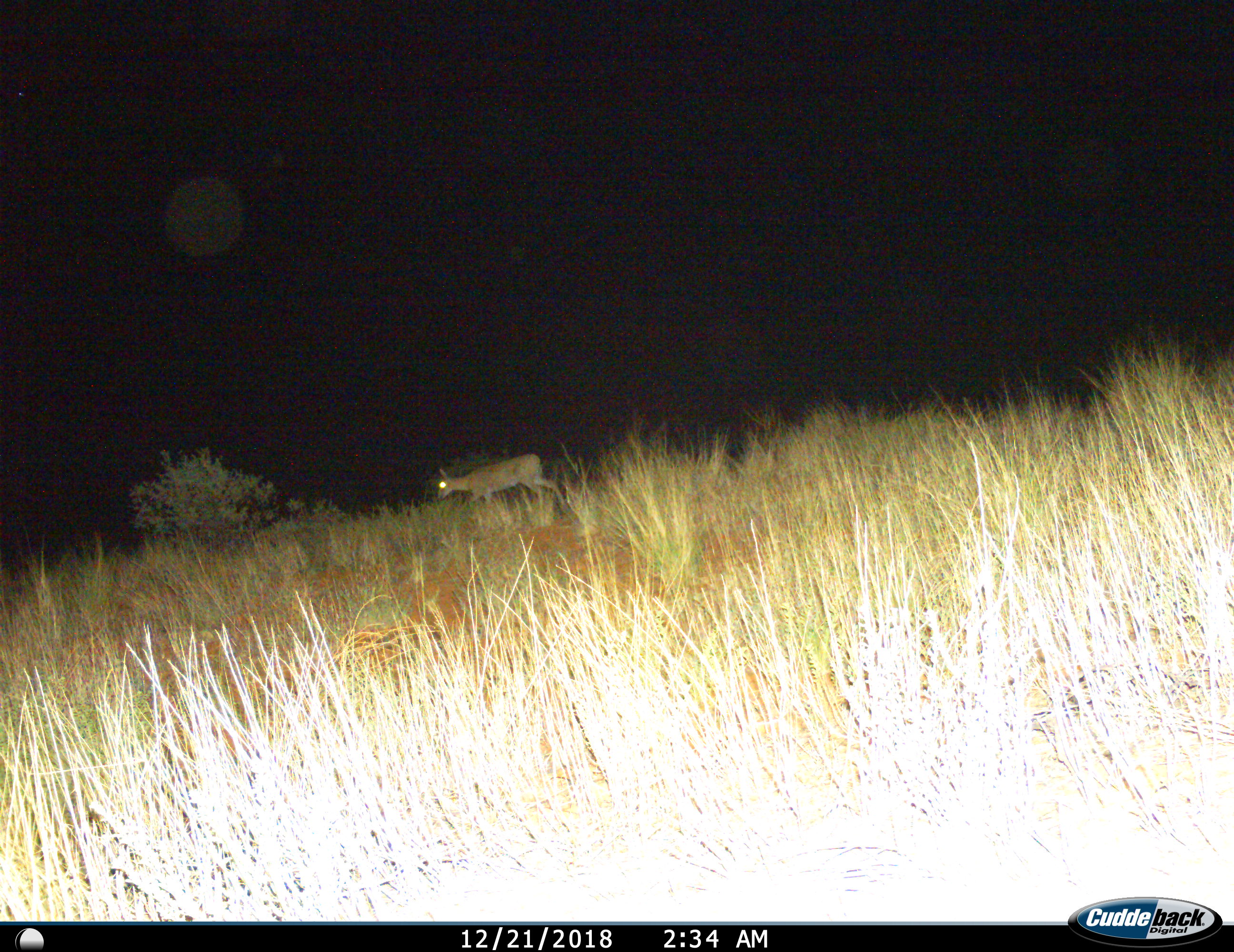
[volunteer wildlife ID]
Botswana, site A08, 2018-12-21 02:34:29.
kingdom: Animalia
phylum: Chordata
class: Mammalia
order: Artiodactyla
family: Bovidae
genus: Raphicerus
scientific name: Raphicerus campestris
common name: steenbok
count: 1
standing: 18%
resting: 0%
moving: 91%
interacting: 0%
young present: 0%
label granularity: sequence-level